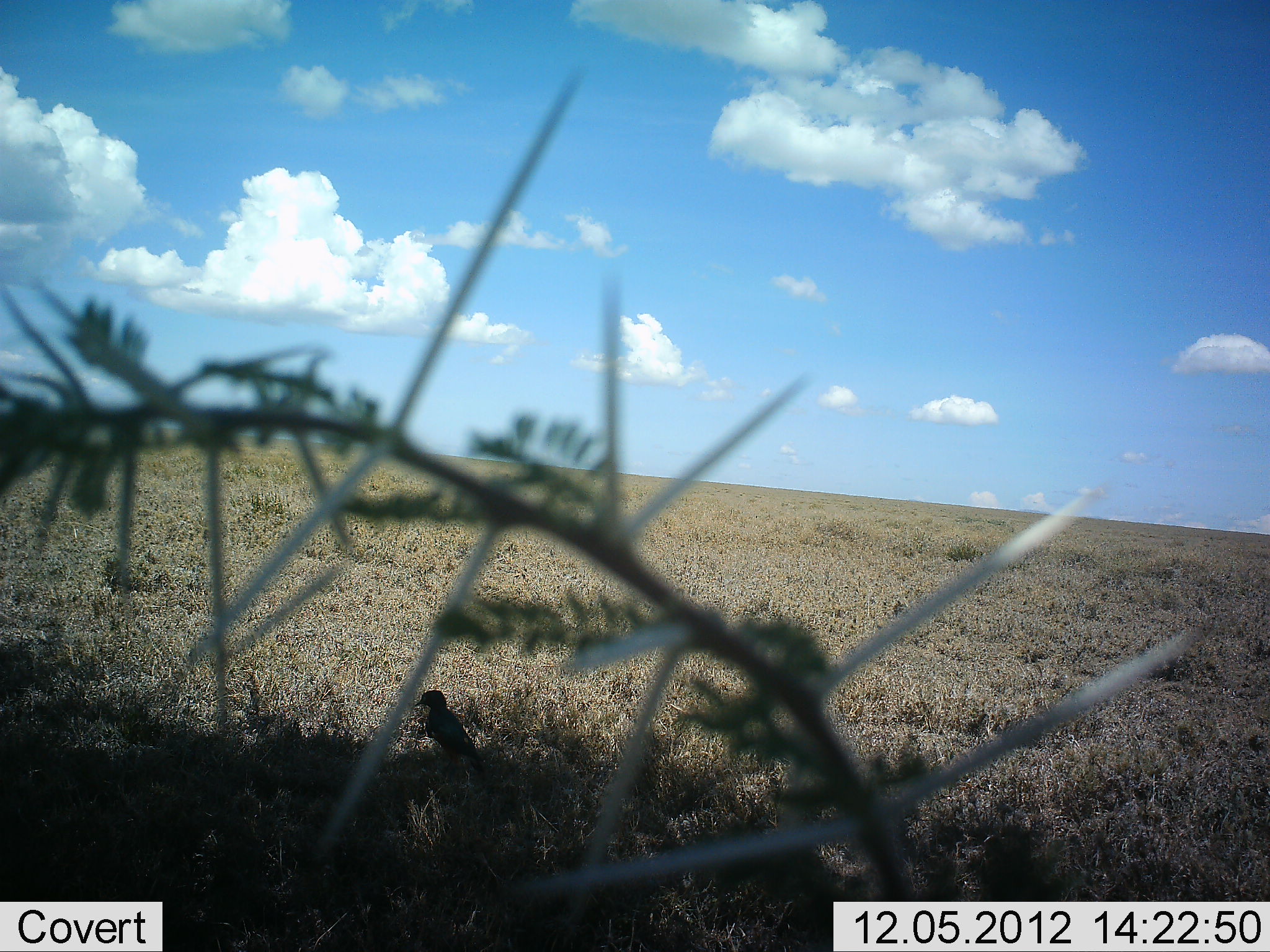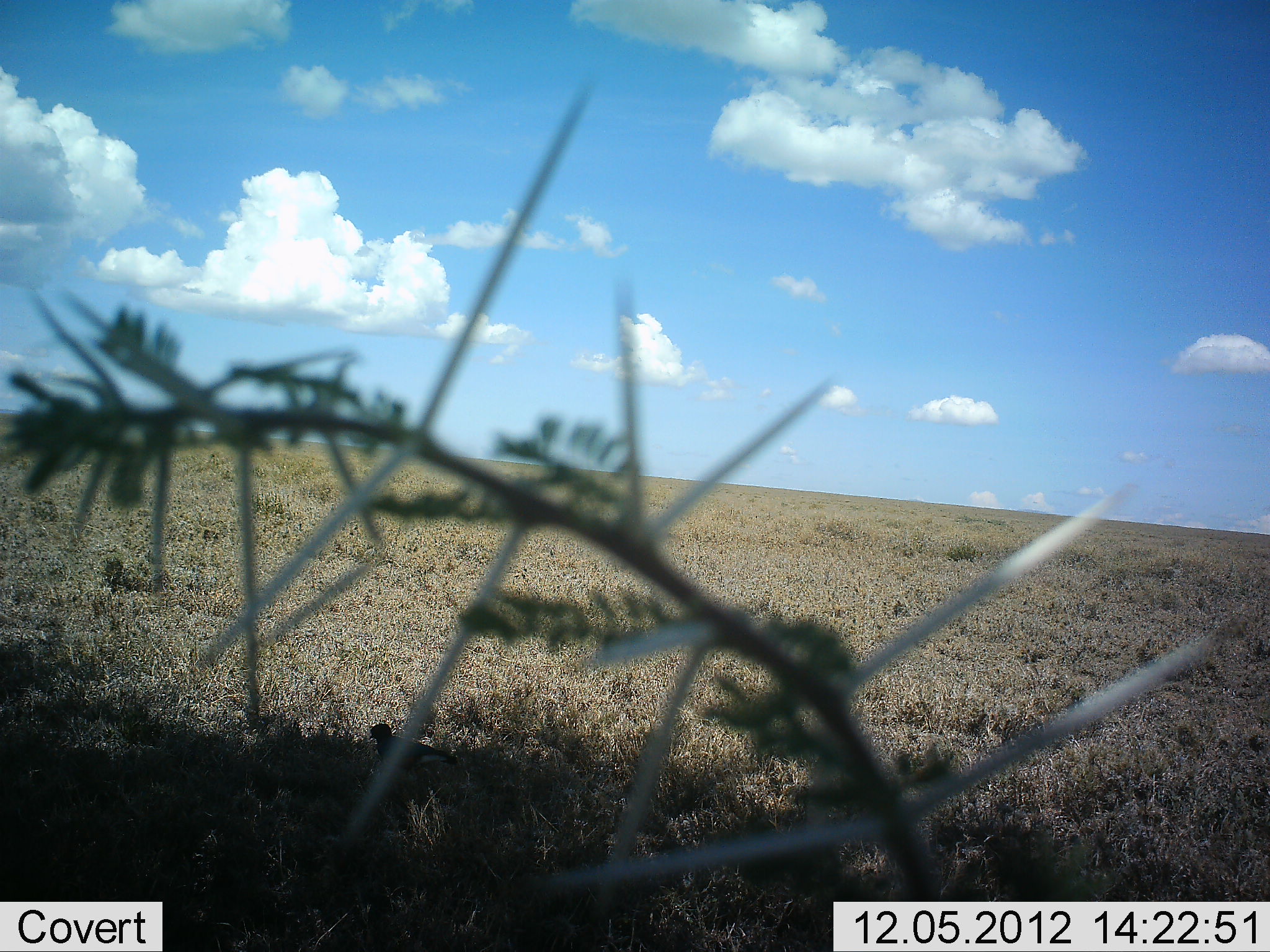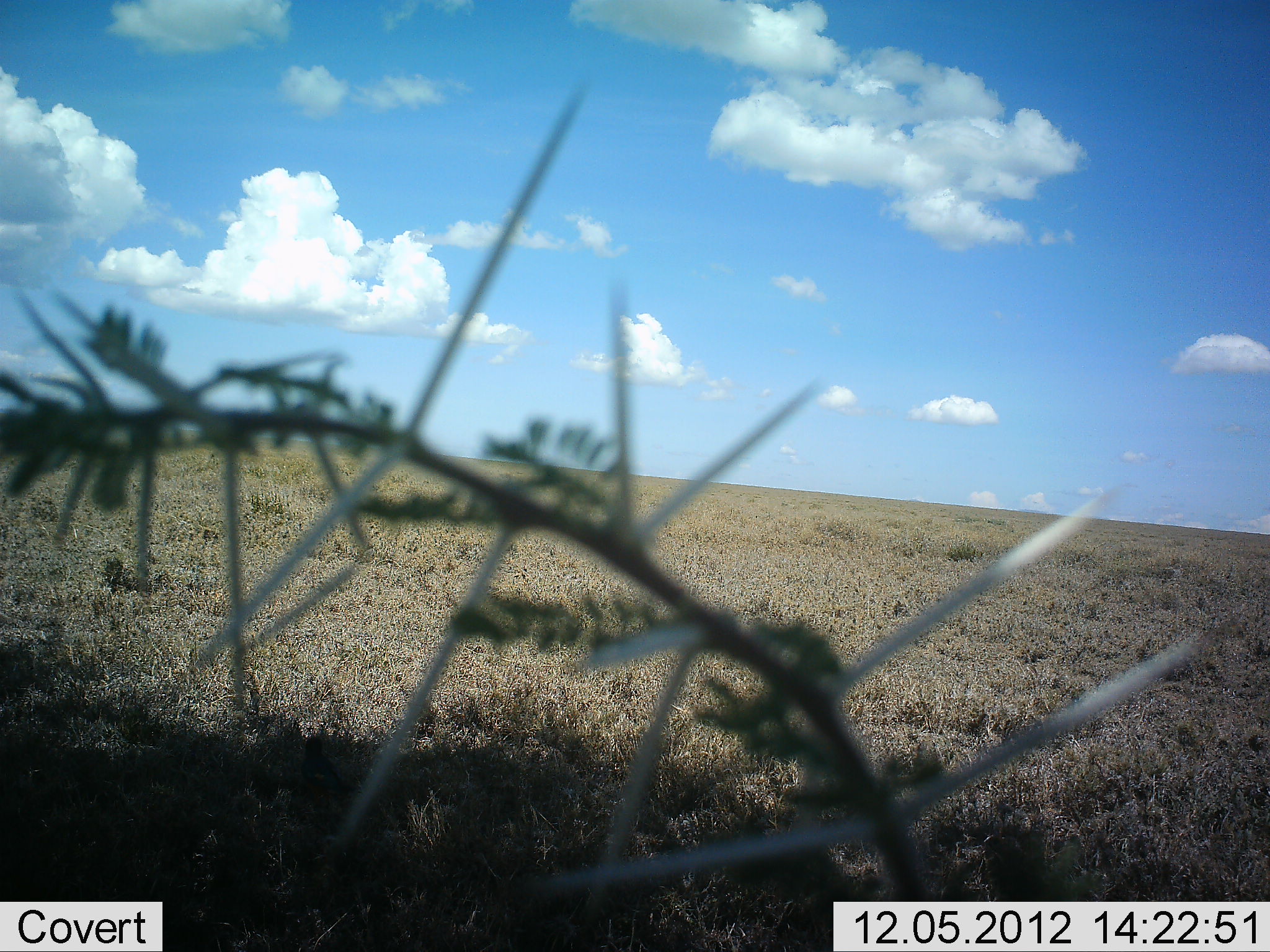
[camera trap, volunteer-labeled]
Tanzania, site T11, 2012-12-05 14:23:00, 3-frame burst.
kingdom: Animalia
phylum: Chordata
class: Aves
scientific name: Aves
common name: bird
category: otherbird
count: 1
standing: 40%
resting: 0%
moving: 50%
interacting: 0%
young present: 0%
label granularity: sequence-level